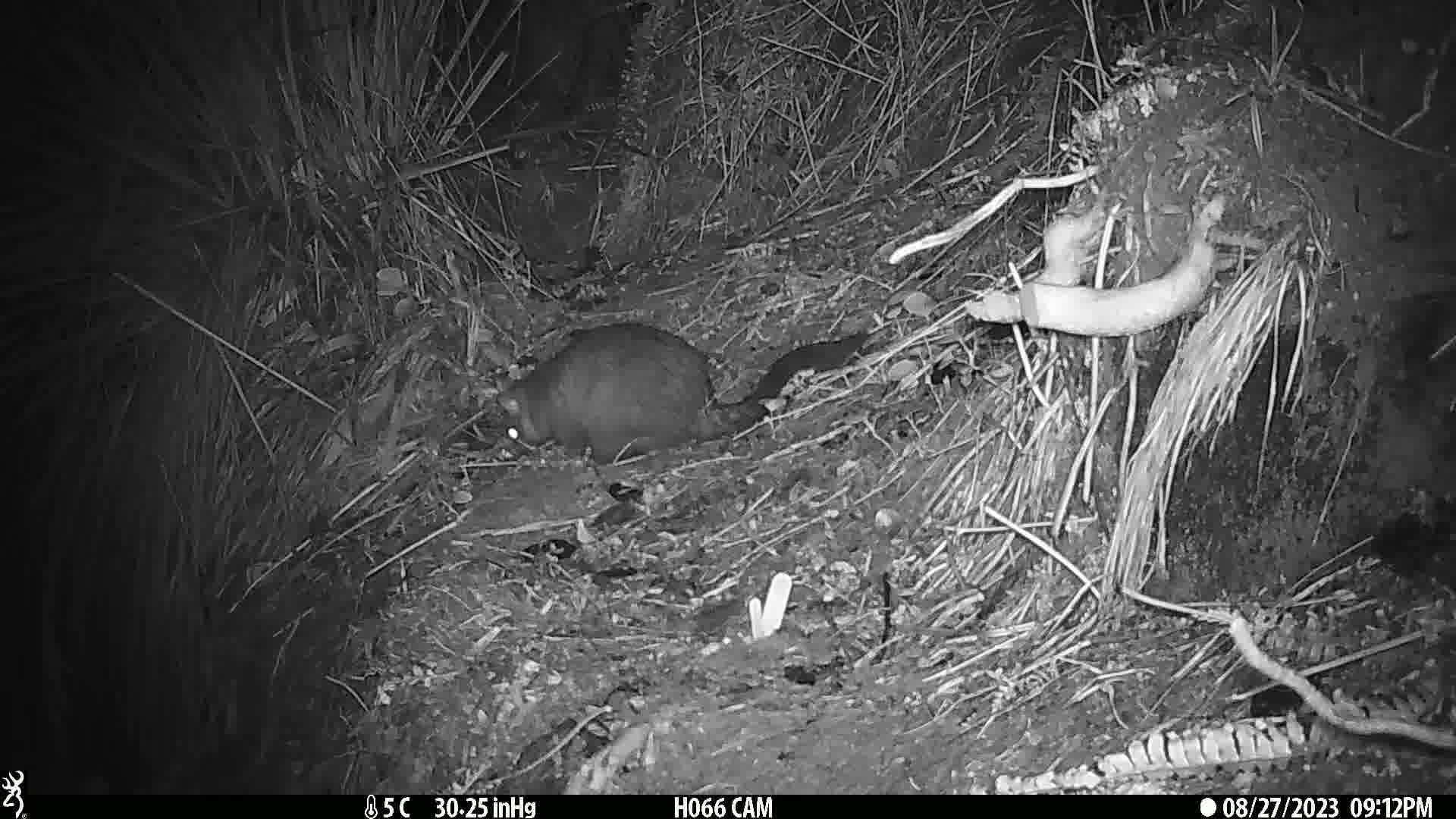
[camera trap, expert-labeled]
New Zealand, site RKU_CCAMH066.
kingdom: Animalia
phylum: Chordata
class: Mammalia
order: Diprotodontia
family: Phalangeridae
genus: Trichosurus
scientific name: Trichosurus vulpecula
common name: common brushtail possum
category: possum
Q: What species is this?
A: Possum (common brushtail possum) (Trichosurus vulpecula).